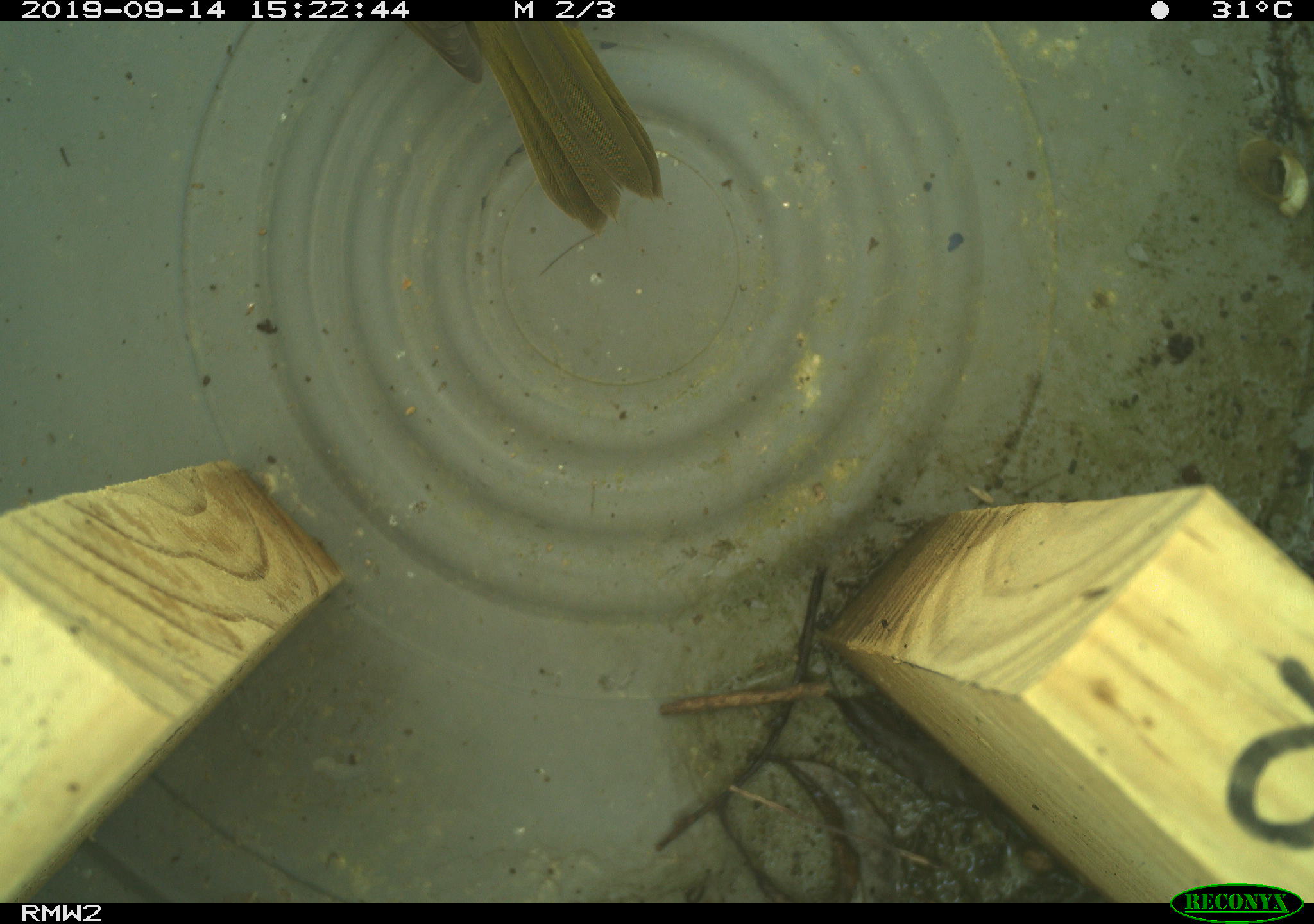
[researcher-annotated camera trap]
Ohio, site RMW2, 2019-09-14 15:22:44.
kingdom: Animalia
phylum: Chordata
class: Aves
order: Passeriformes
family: Parulidae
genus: Geothlypis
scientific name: Geothlypis trichas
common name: common yellowthroat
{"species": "common yellowthroat (Geothlypis trichas)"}